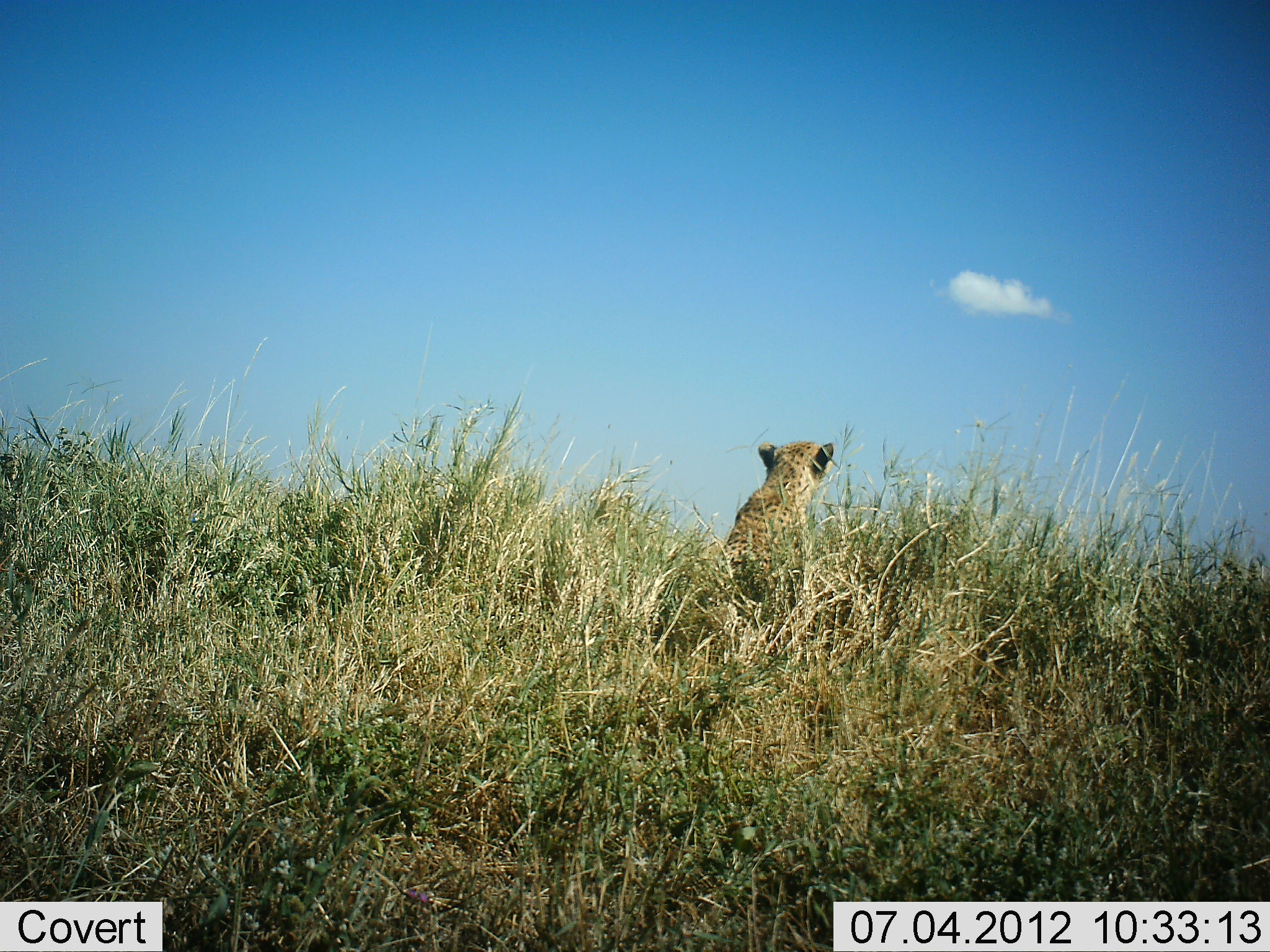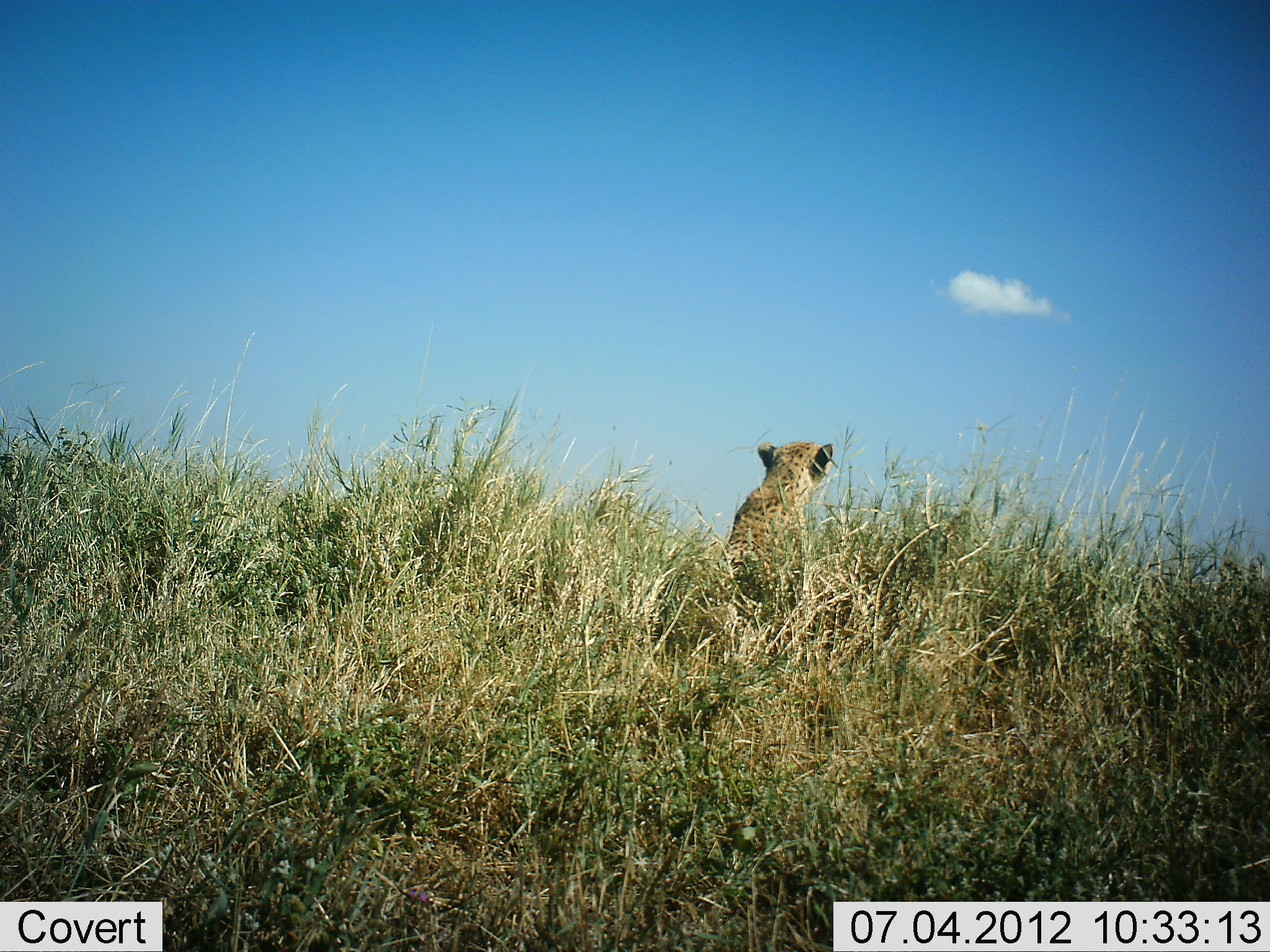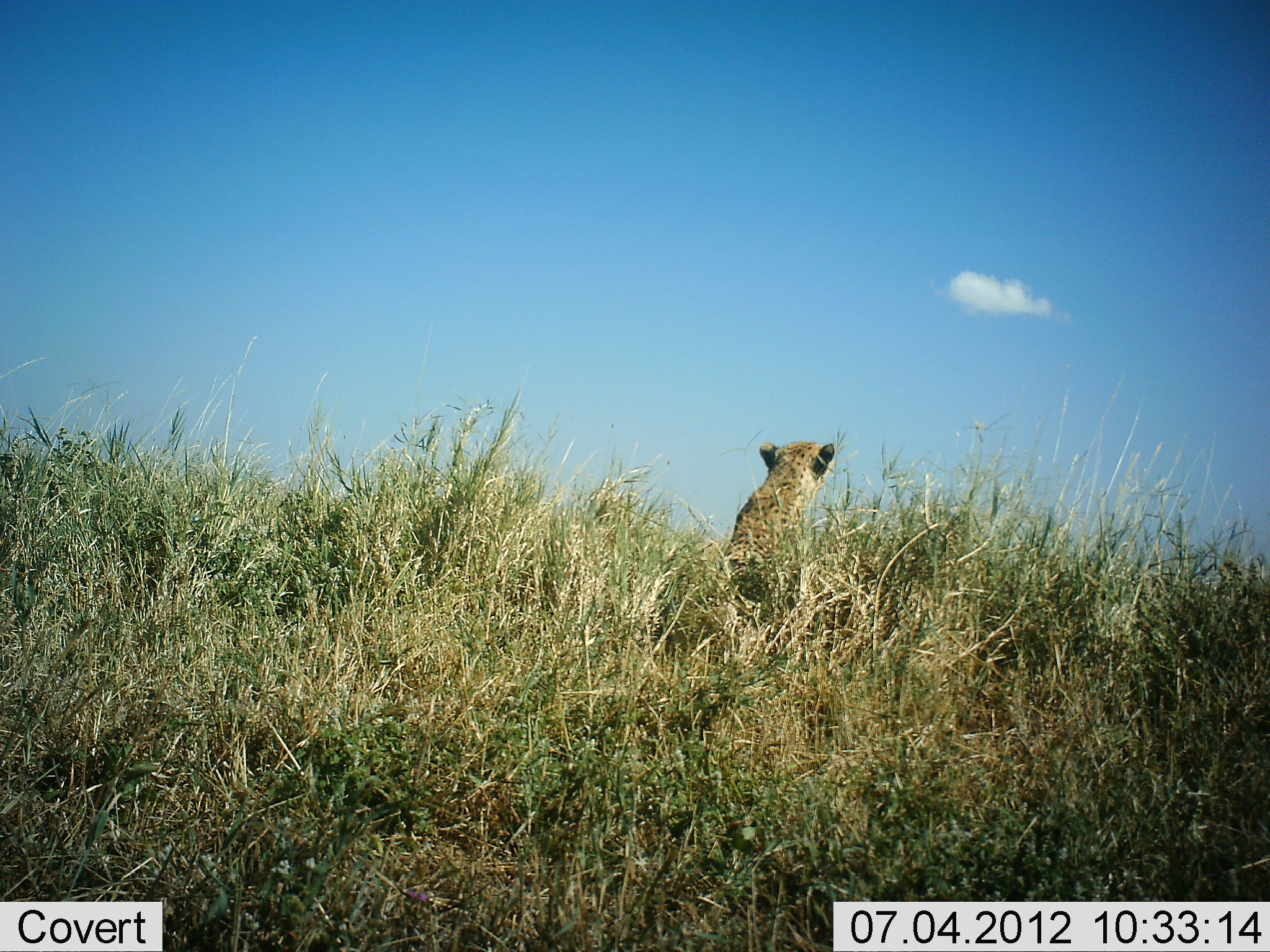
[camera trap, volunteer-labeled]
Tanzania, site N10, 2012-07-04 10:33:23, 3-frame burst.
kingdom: Animalia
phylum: Chordata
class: Mammalia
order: Carnivora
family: Felidae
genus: Acinonyx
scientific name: Acinonyx jubatus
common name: cheetah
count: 1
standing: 30%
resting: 70%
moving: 0%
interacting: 0%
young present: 0%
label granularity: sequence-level